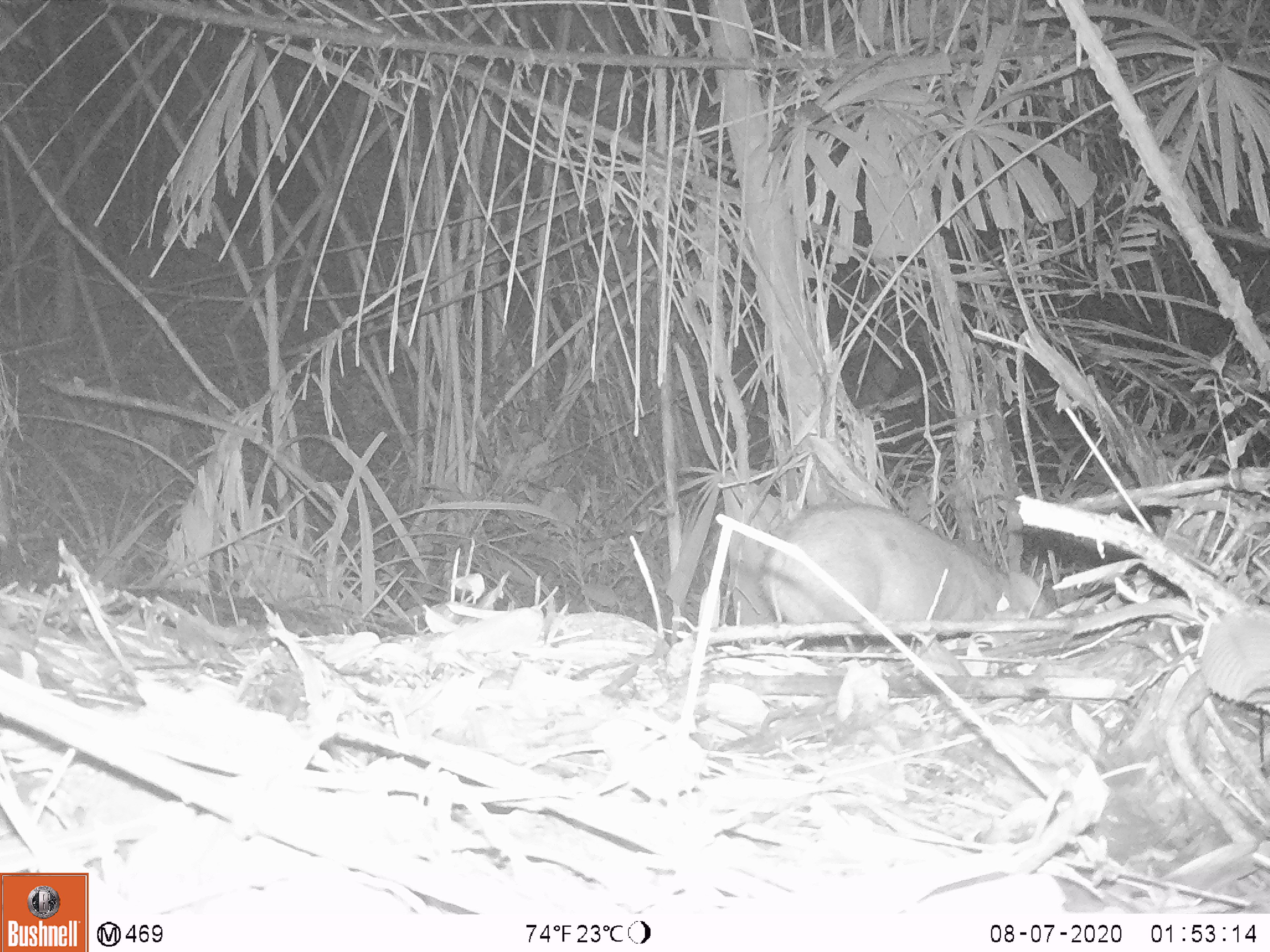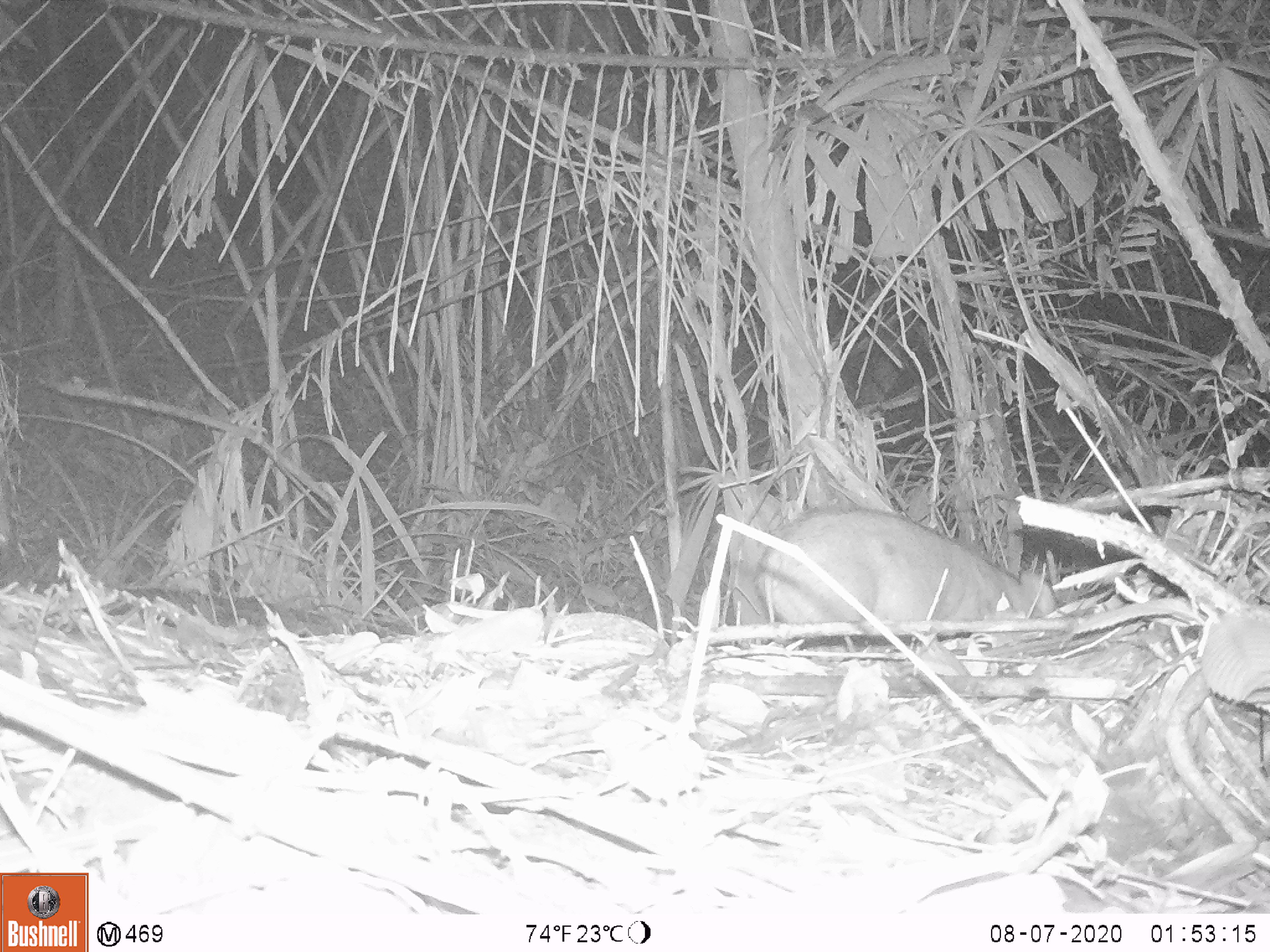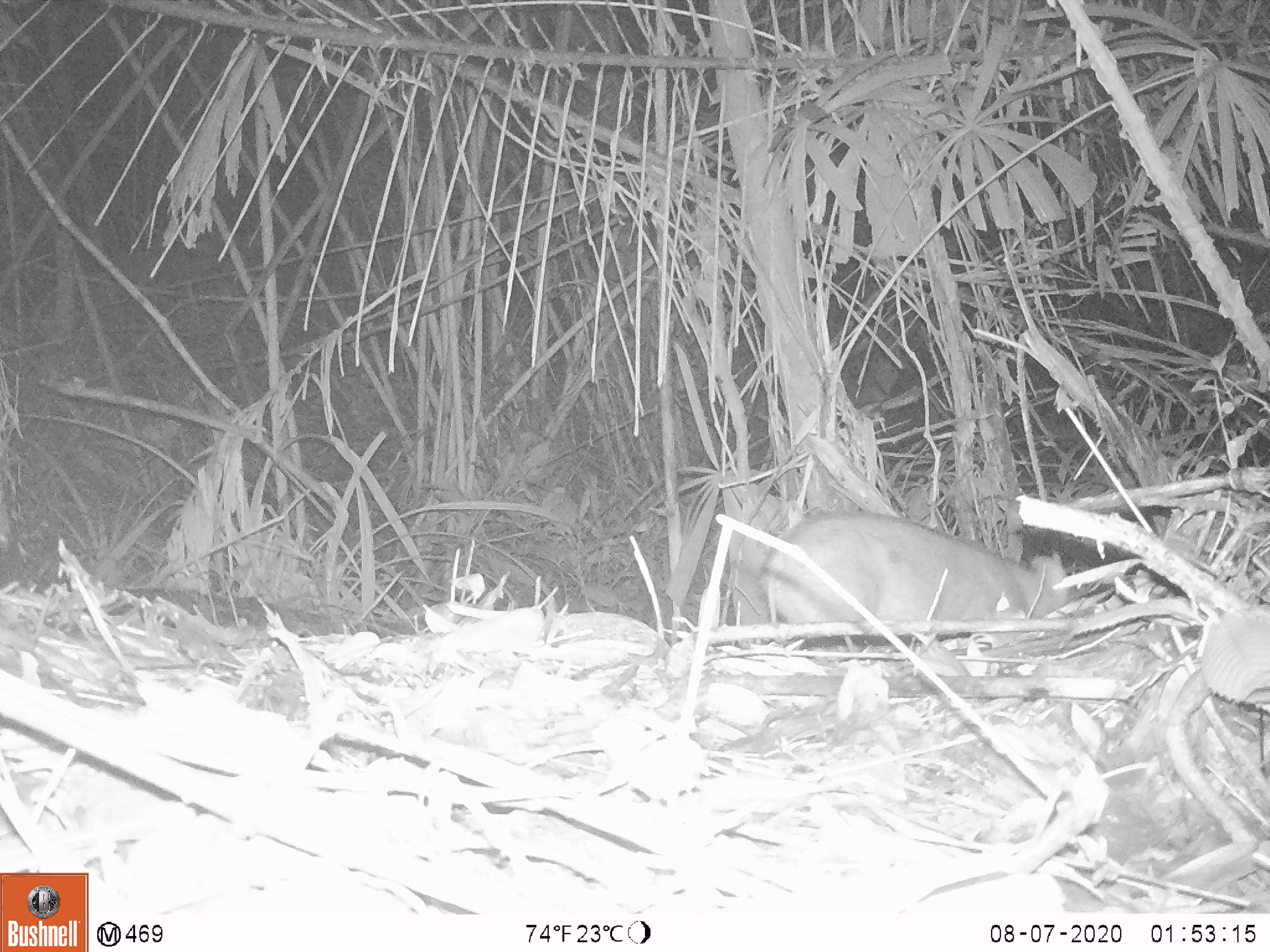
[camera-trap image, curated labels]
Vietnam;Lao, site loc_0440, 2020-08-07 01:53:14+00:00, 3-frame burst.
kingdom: Animalia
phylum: Chordata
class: Mammalia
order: Artiodactyla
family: Suidae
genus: Sus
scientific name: Sus scrofa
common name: eurasian wild pig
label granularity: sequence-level